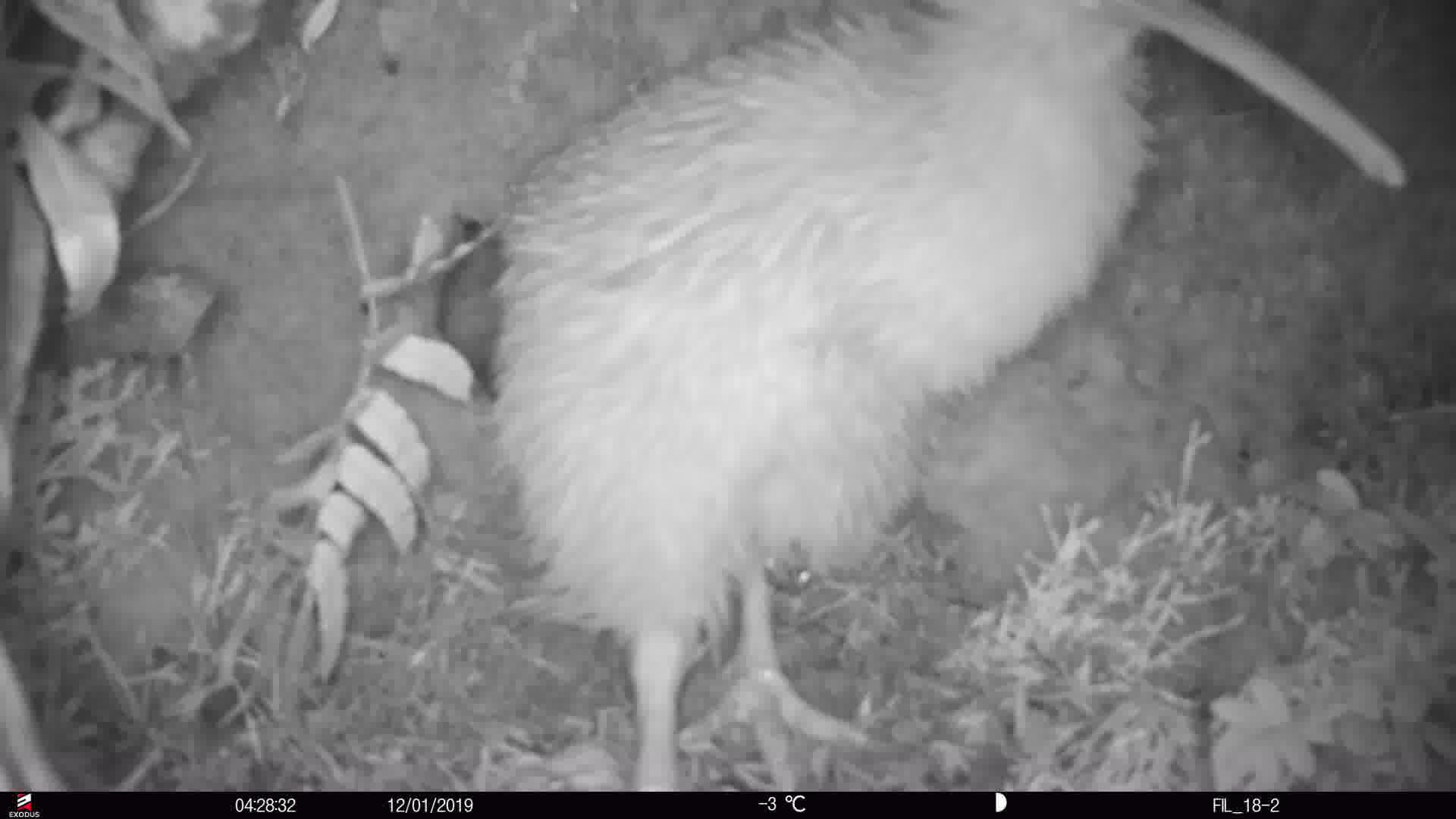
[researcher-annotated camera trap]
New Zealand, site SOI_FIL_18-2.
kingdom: Animalia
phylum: Chordata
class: Aves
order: Apterygiformes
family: Apterygidae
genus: Apteryx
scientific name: Apteryx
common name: kiwi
Kiwi (Apteryx).